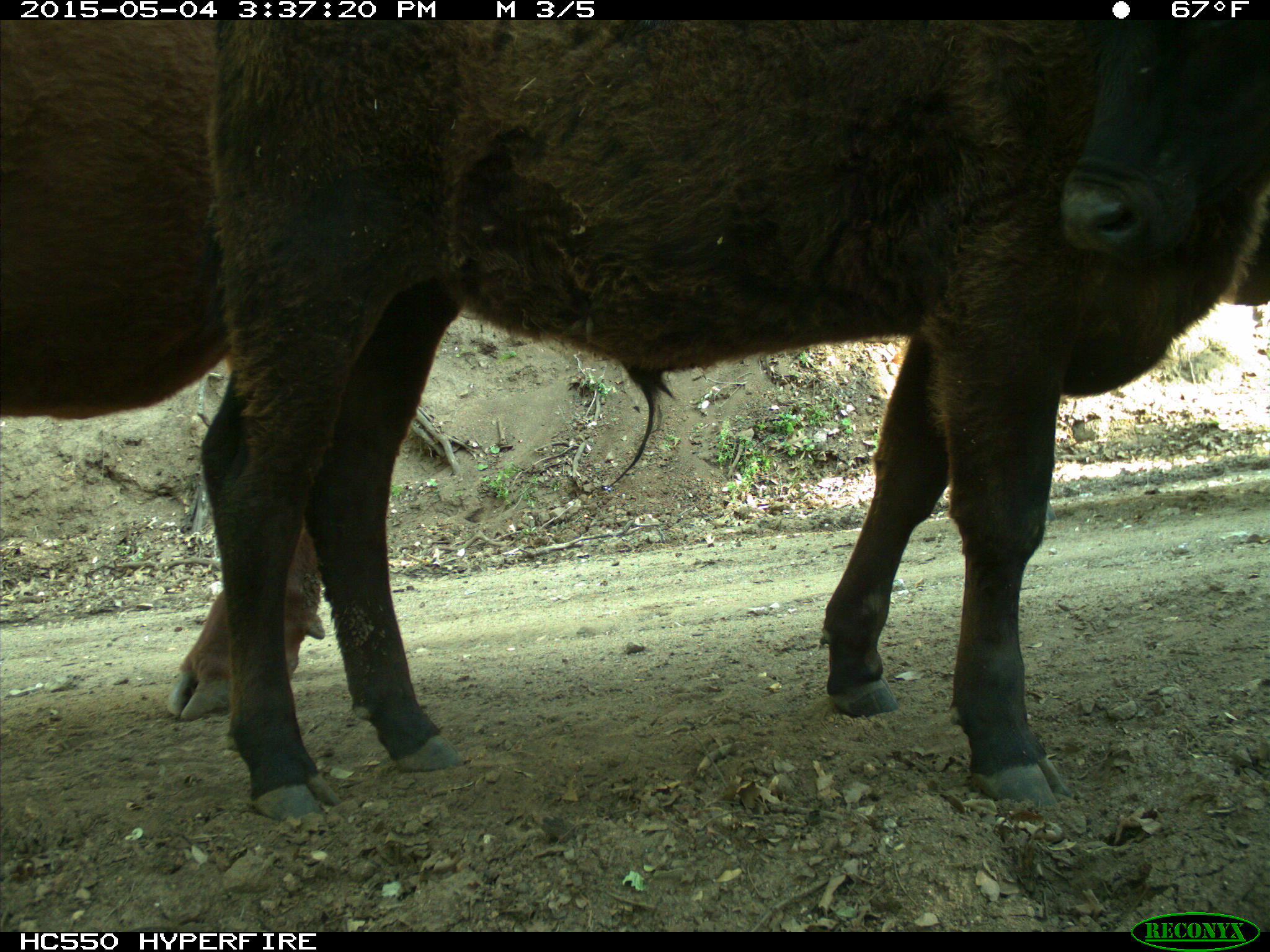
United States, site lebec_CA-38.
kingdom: Animalia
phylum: Chordata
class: Mammalia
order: Artiodactyla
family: Bovidae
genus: Bos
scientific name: Bos taurus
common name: domestic cow